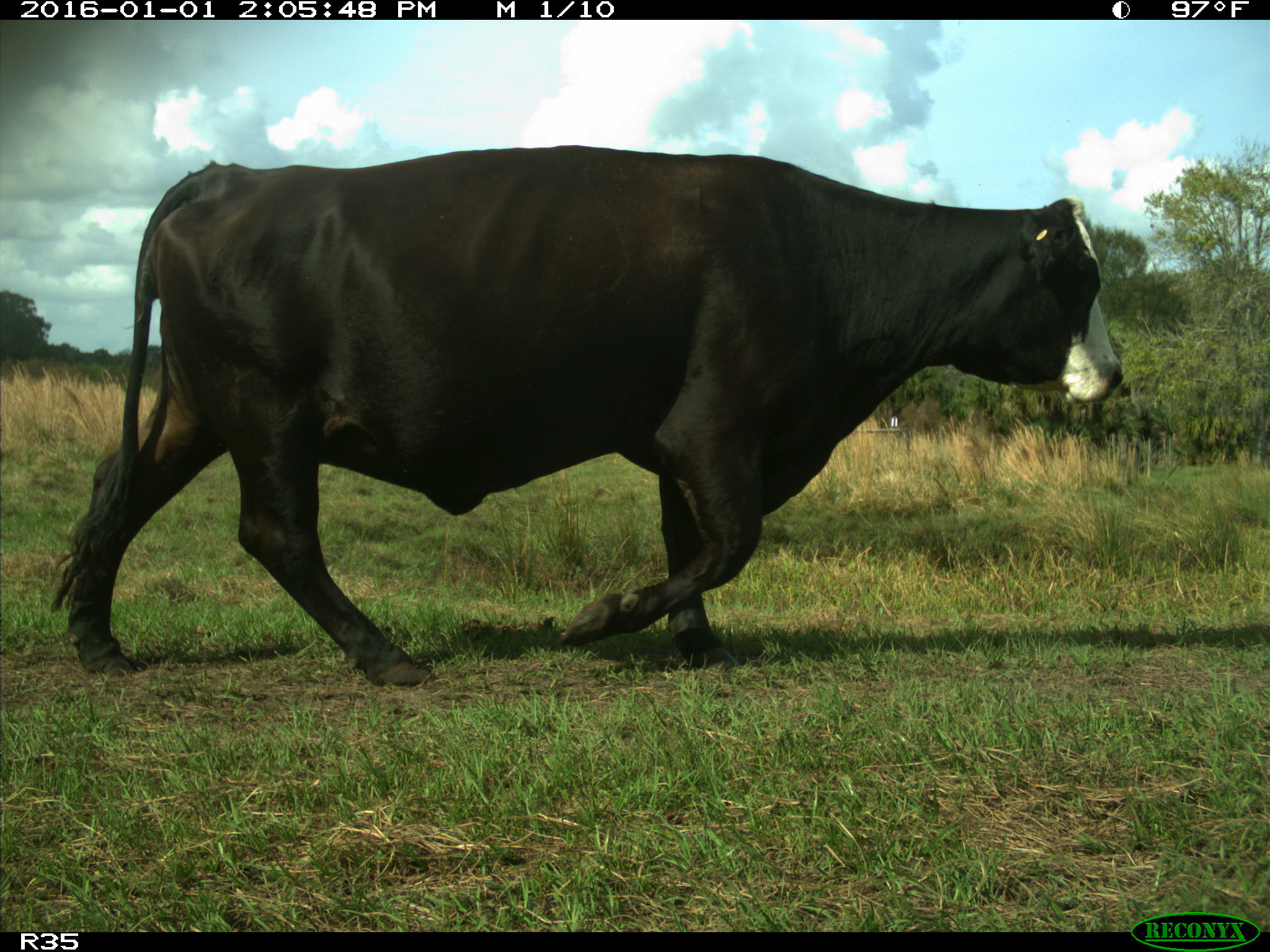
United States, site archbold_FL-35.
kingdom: Animalia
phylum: Chordata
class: Mammalia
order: Artiodactyla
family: Bovidae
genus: Bos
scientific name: Bos taurus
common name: domestic cow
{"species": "Bos taurus (domestic cow)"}